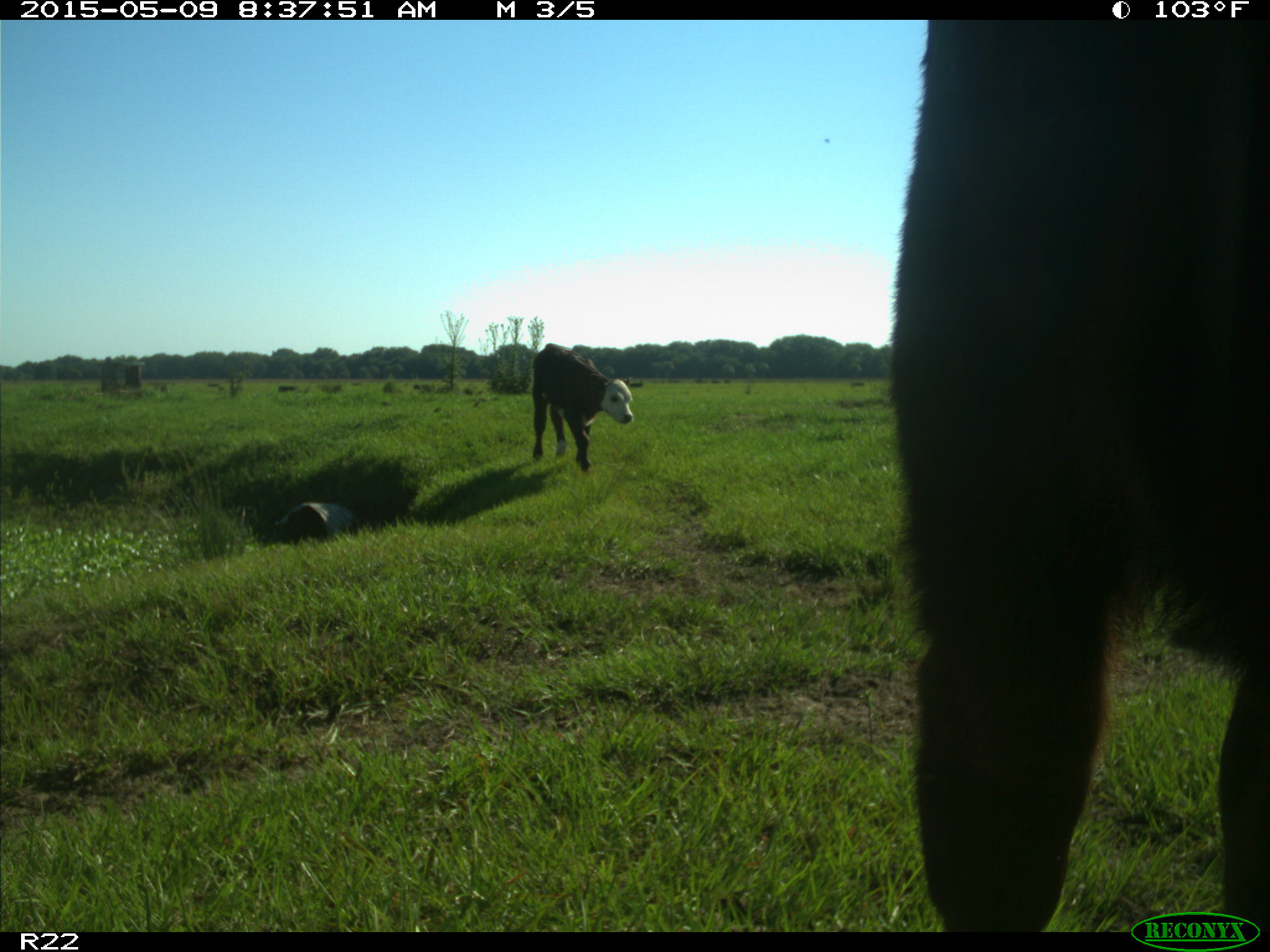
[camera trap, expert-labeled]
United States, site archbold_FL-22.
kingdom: Animalia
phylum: Chordata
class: Mammalia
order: Artiodactyla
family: Bovidae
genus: Bos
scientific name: Bos taurus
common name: domestic cow